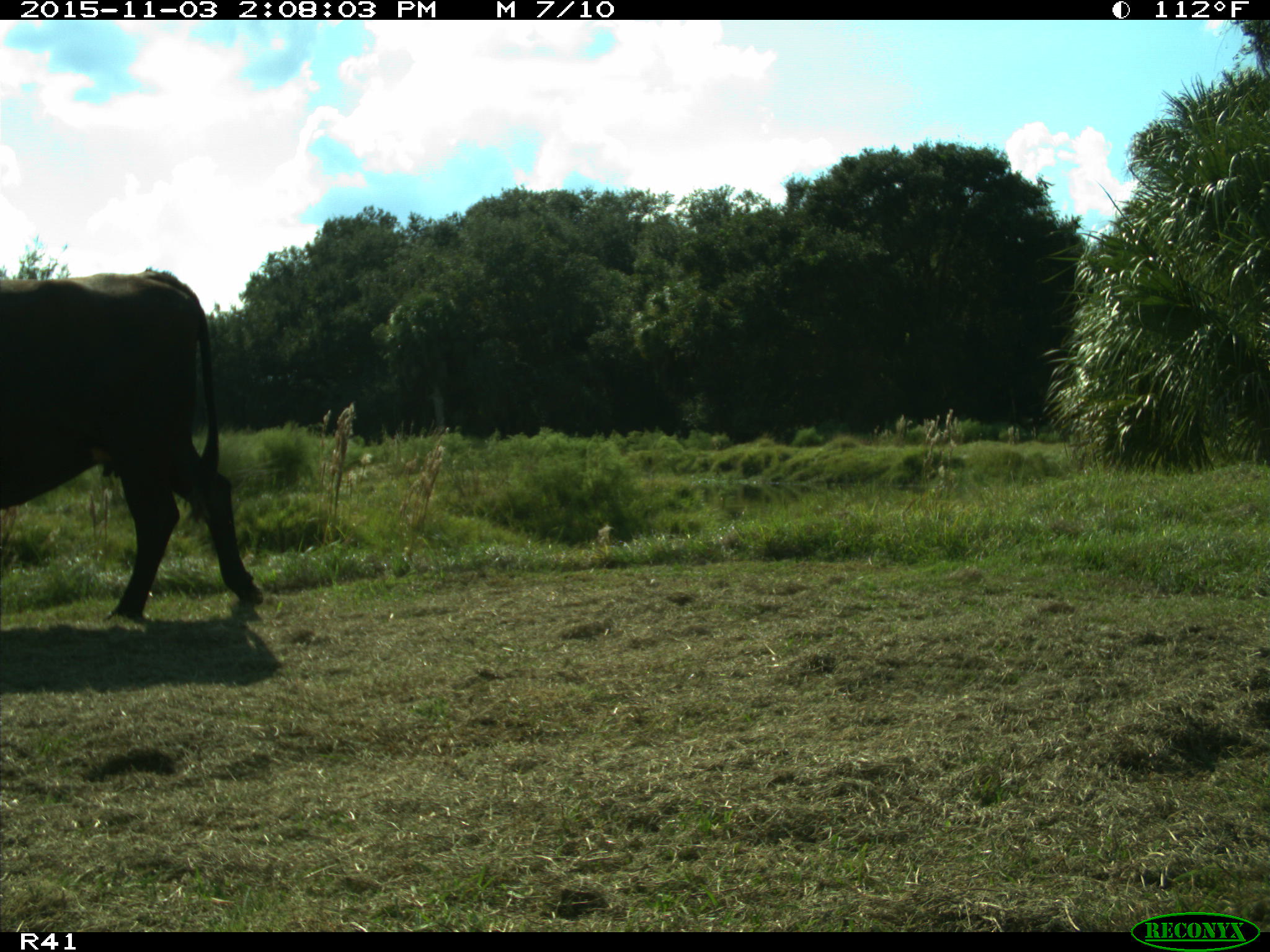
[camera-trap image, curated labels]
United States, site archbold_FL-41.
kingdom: Animalia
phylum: Chordata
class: Mammalia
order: Artiodactyla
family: Bovidae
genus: Bos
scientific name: Bos taurus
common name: domestic cow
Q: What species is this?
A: Bos taurus (domestic cow).